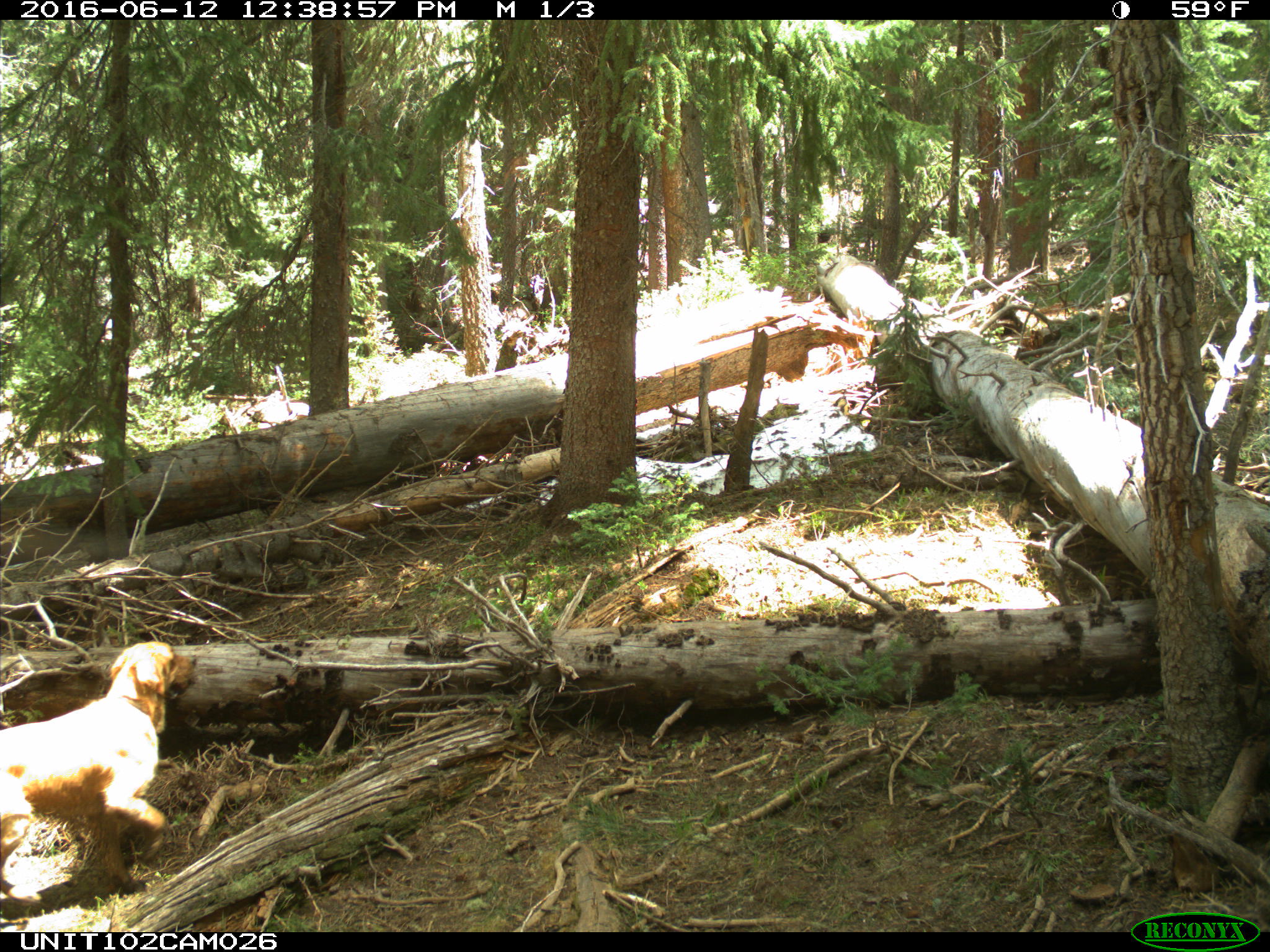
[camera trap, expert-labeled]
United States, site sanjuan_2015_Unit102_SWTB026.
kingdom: Animalia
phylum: Chordata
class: Mammalia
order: Carnivora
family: Canidae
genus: Canis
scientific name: Canis familiaris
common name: domestic dog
Canis familiaris (domestic dog).